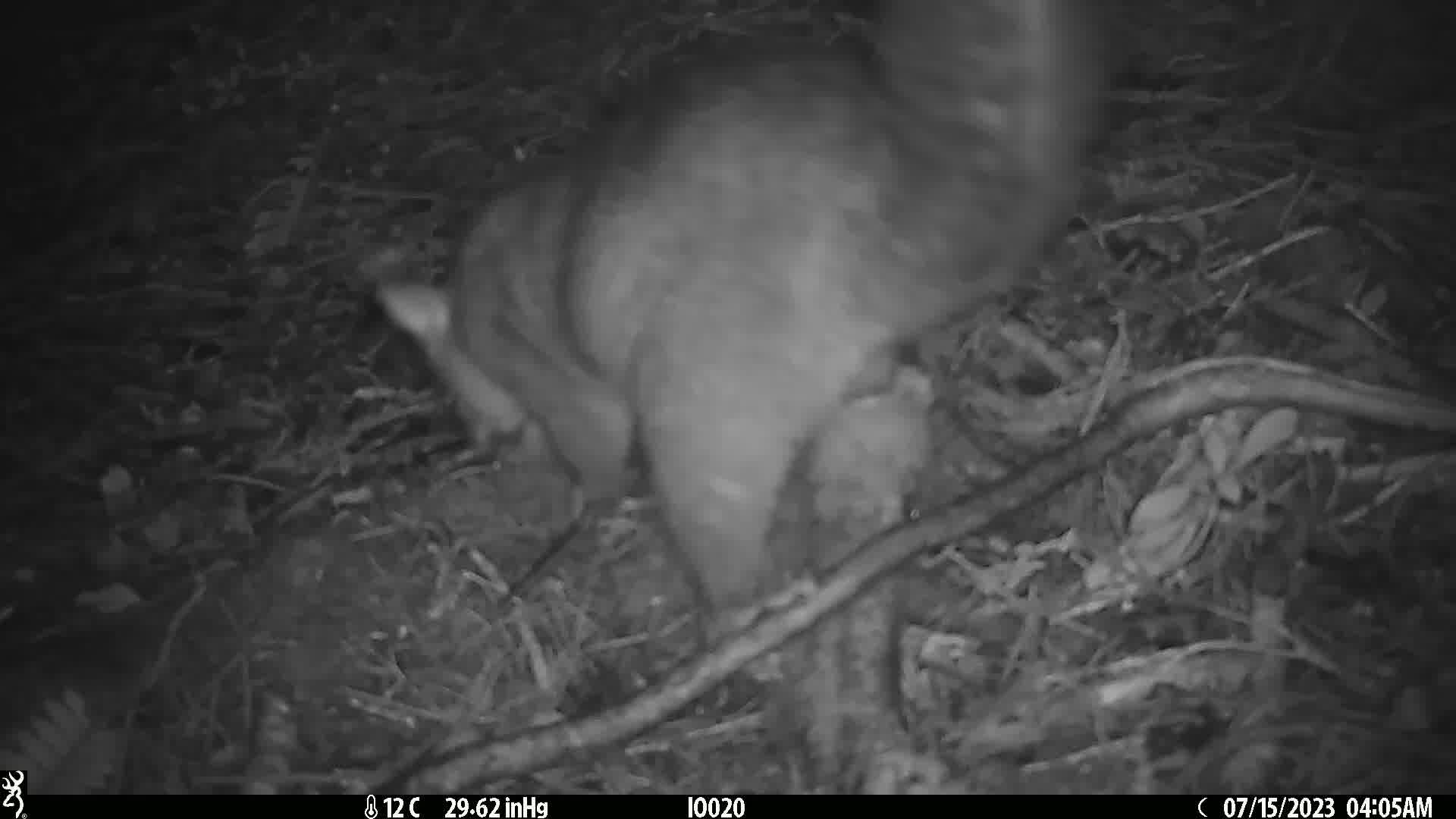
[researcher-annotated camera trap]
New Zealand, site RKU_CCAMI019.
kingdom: Animalia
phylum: Chordata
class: Mammalia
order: Diprotodontia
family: Phalangeridae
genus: Trichosurus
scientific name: Trichosurus vulpecula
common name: common brushtail possum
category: possum